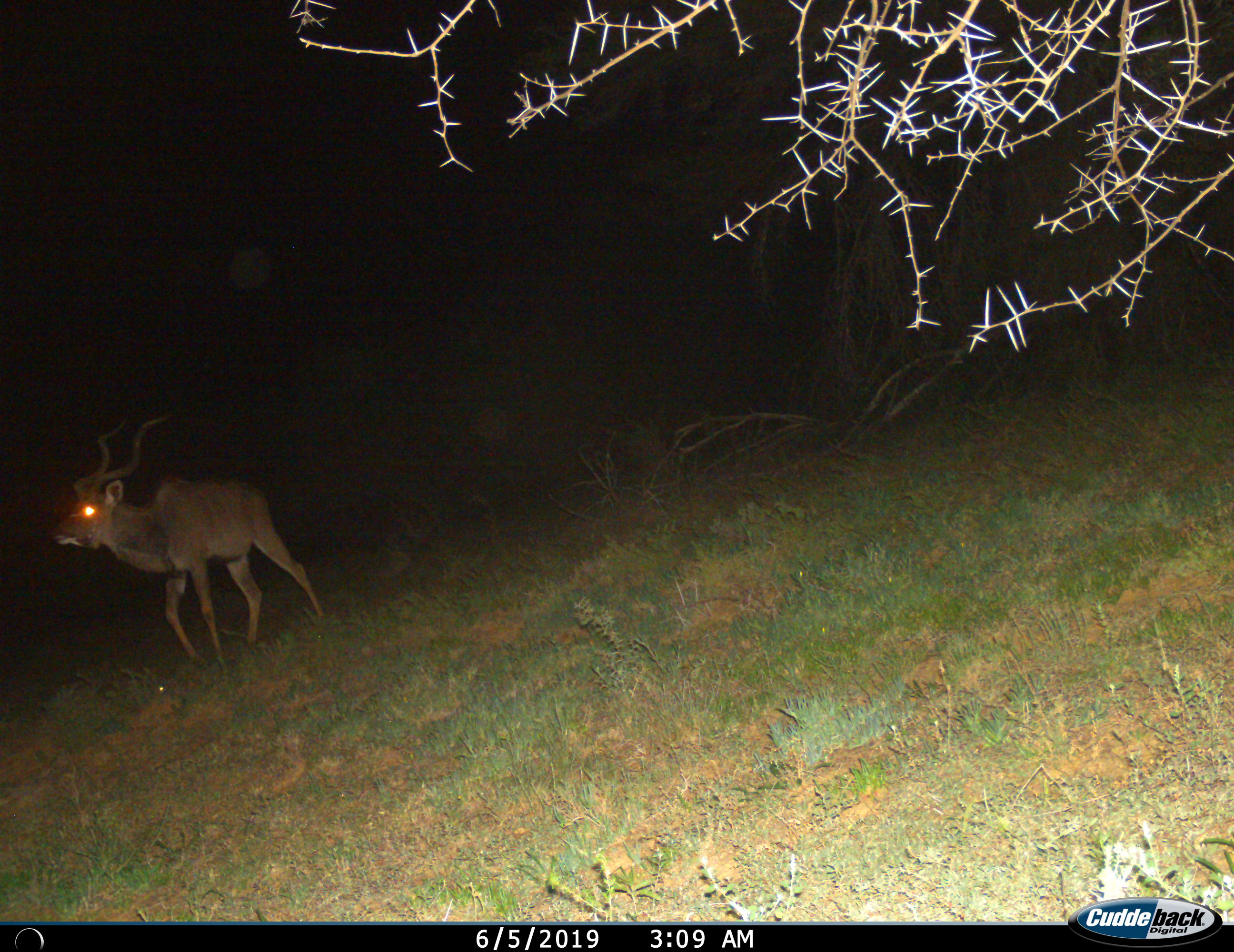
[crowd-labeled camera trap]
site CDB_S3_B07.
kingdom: Animalia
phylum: Chordata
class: Mammalia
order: Artiodactyla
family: Bovidae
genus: Tragelaphus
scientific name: Tragelaphus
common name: kudu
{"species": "kudu (Tragelaphus)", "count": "1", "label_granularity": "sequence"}